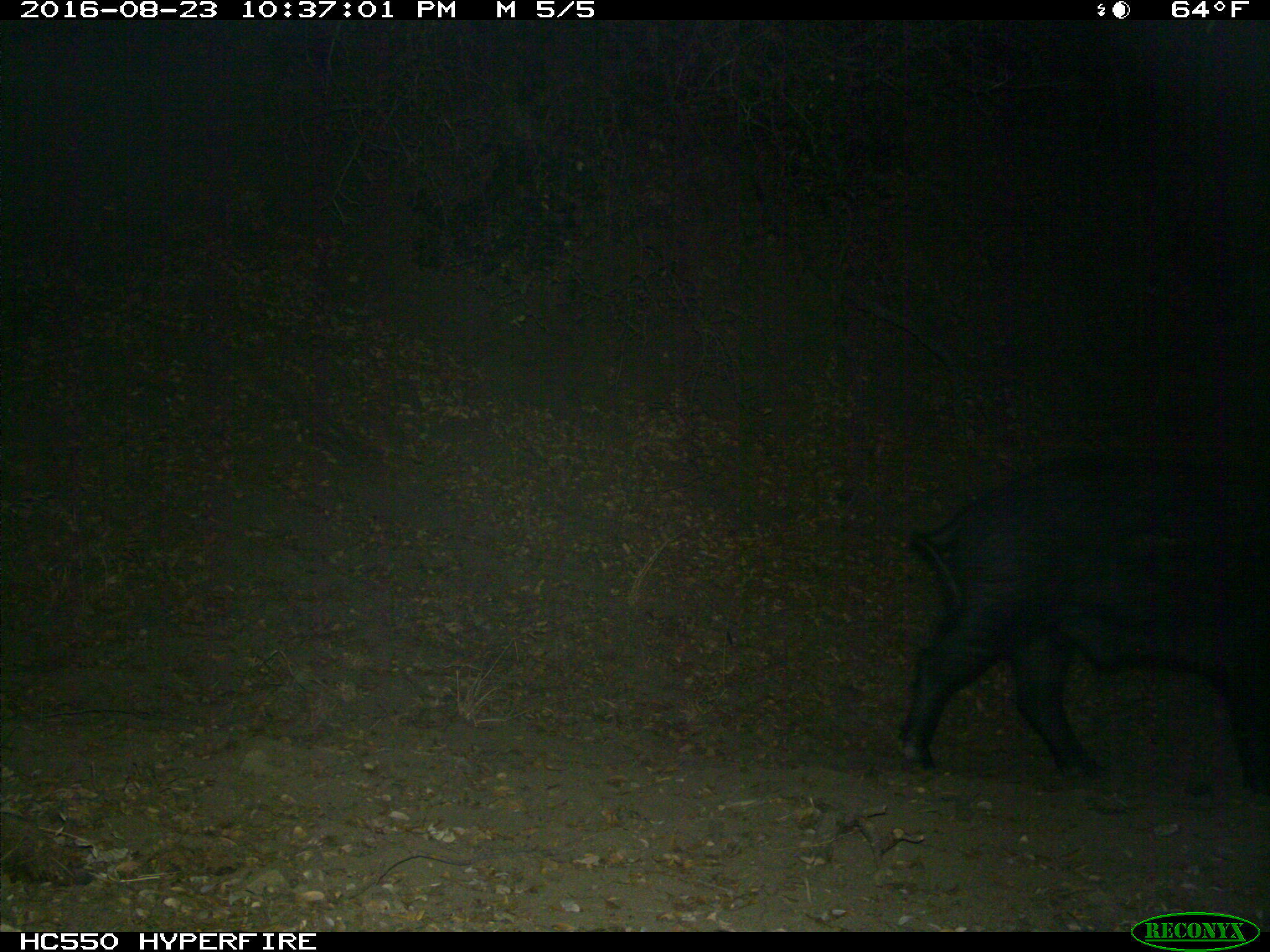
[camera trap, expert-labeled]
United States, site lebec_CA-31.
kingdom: Animalia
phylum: Chordata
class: Mammalia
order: Artiodactyla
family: Suidae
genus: Sus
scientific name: Sus scrofa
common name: wild boar